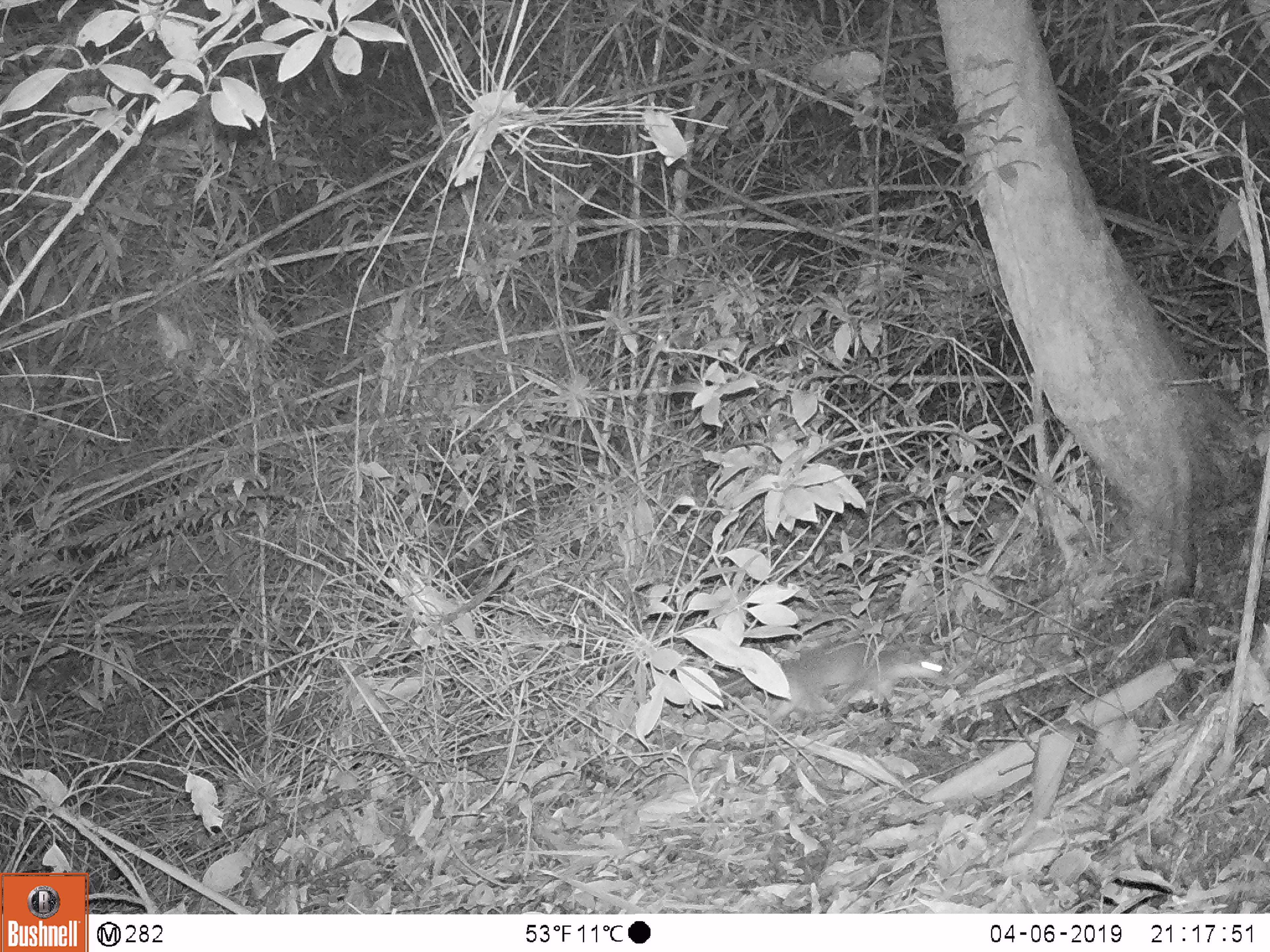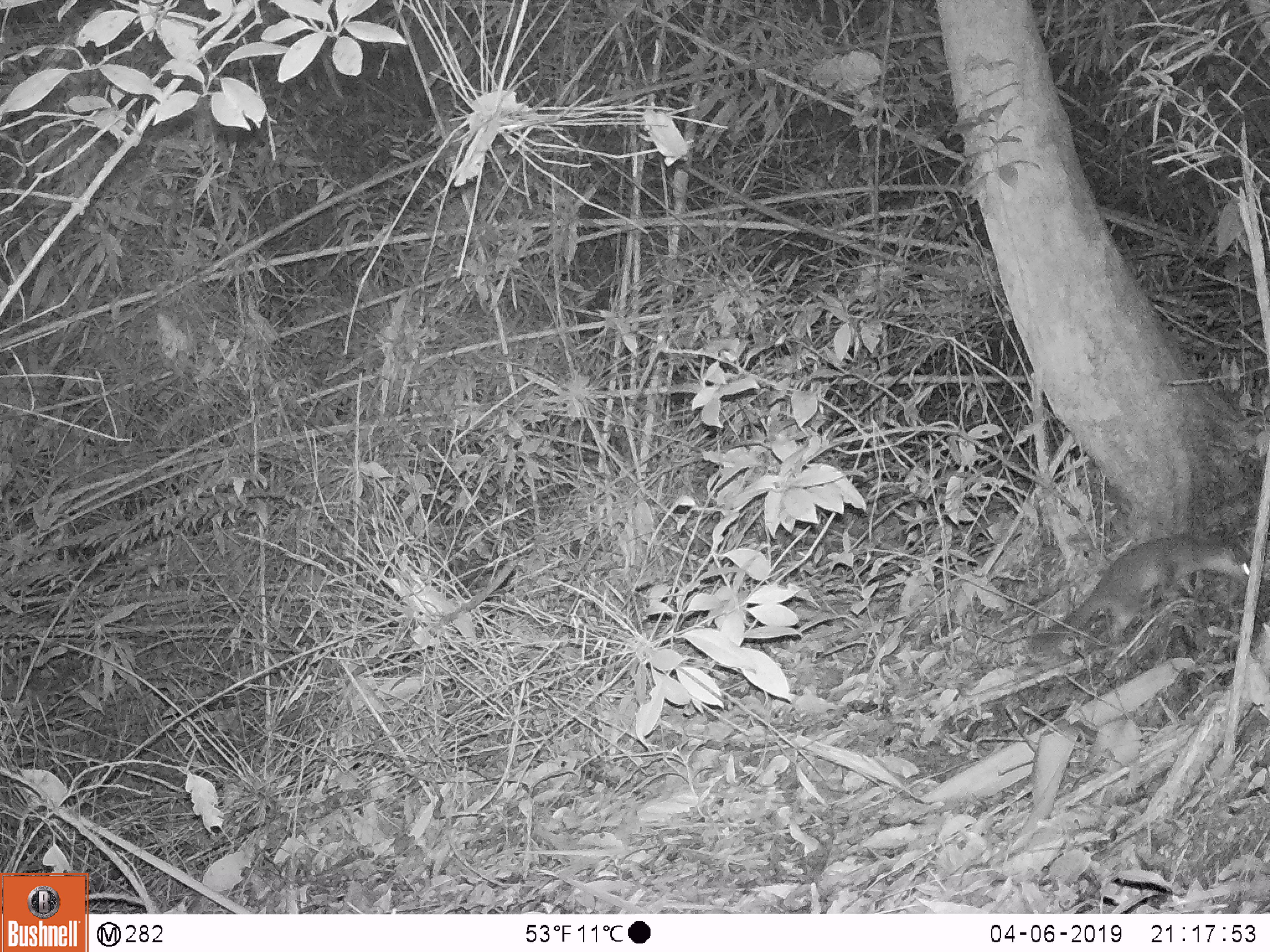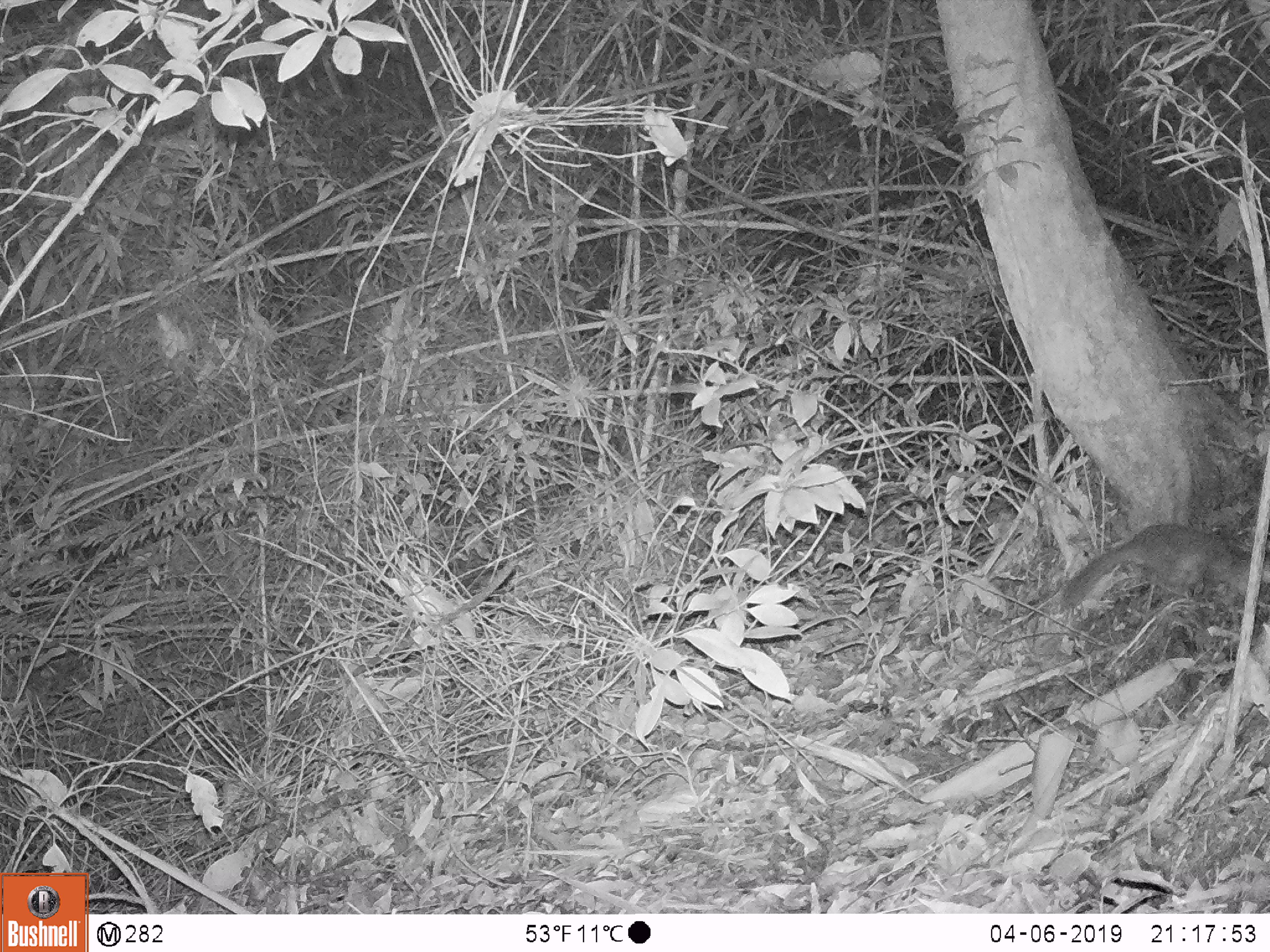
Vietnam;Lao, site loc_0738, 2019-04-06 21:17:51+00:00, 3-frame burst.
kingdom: Animalia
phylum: Chordata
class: Mammalia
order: Carnivora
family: Mustelidae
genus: Melogale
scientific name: Melogale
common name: ferret badger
Ferret badger (Melogale). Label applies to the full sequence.